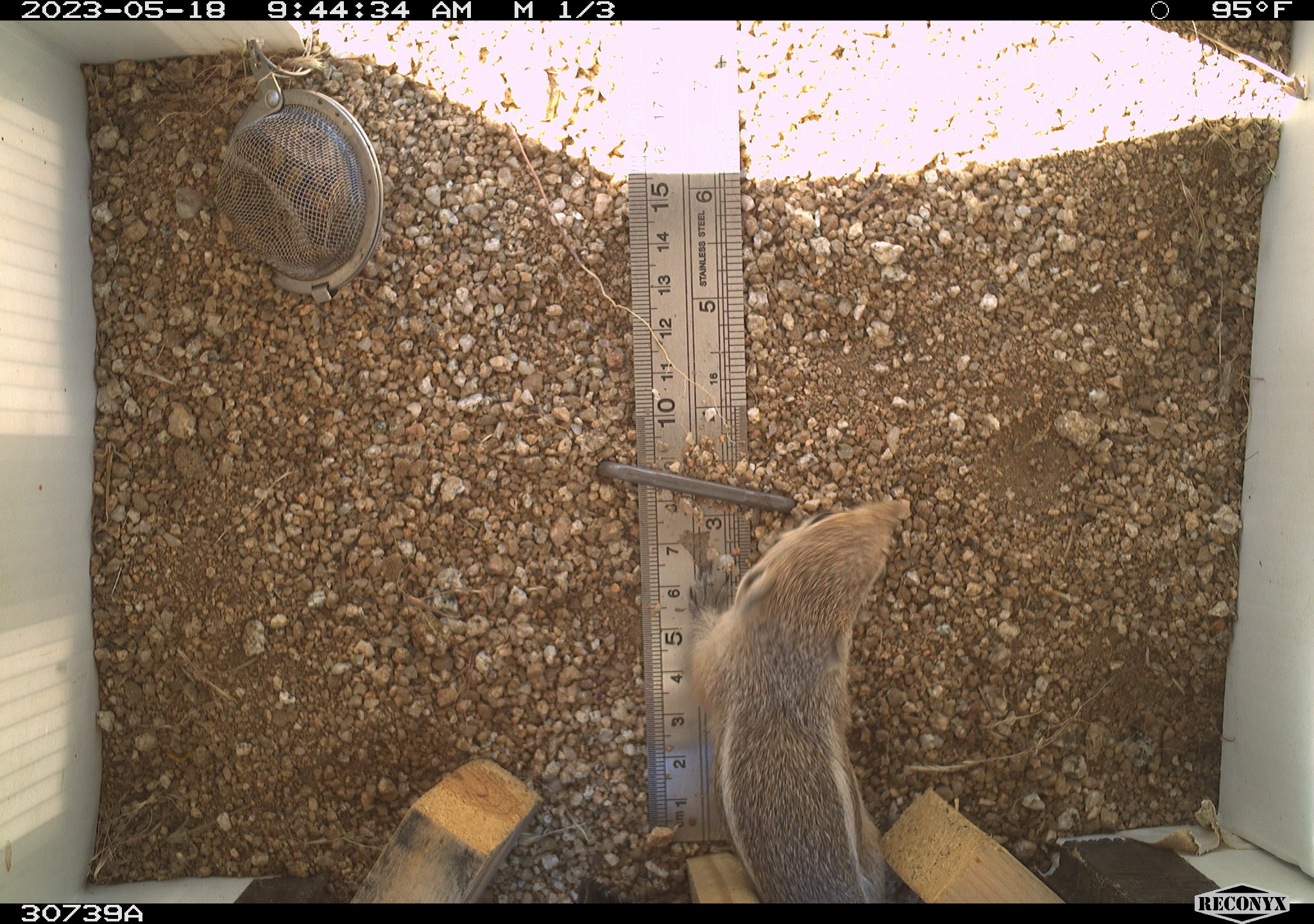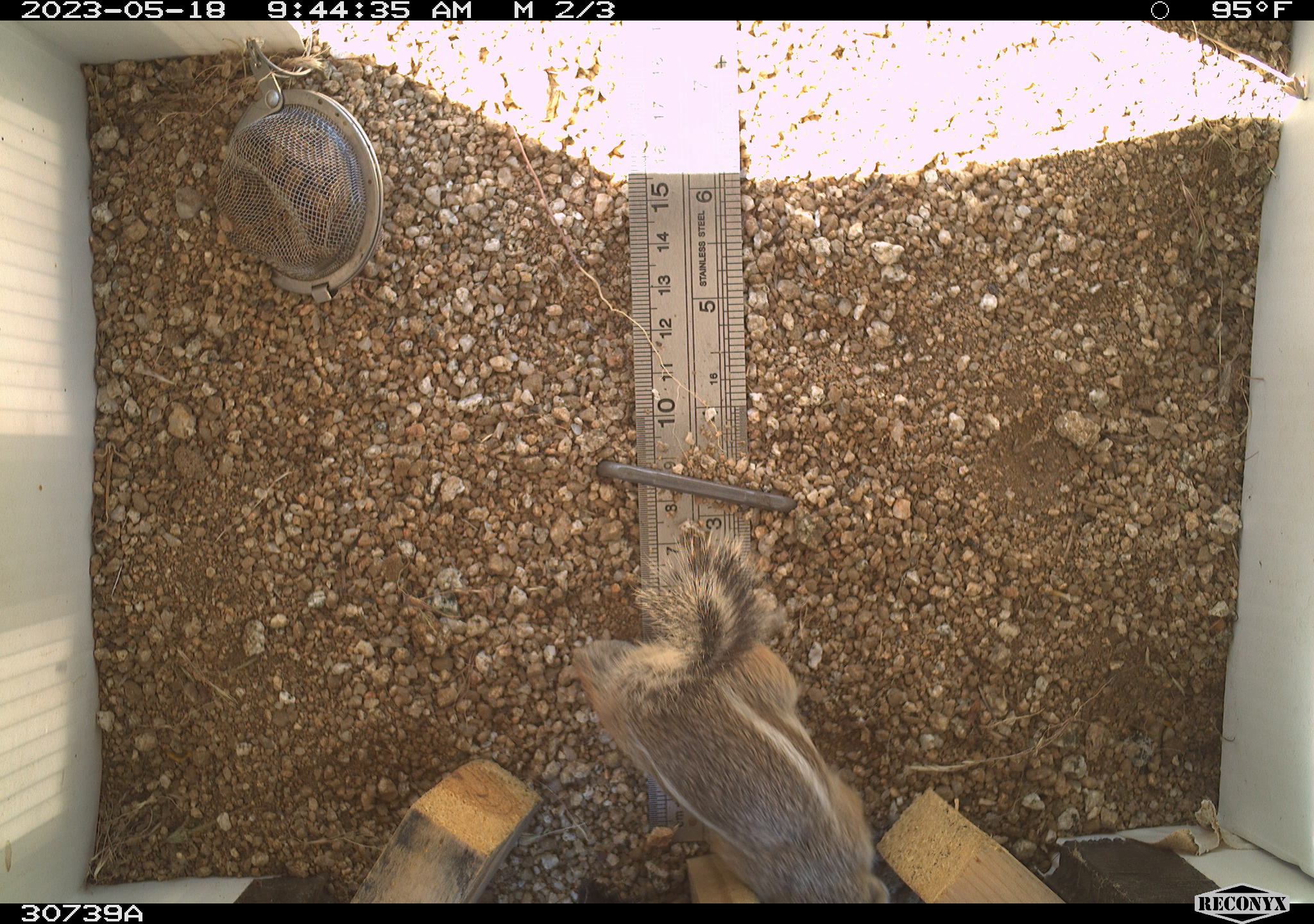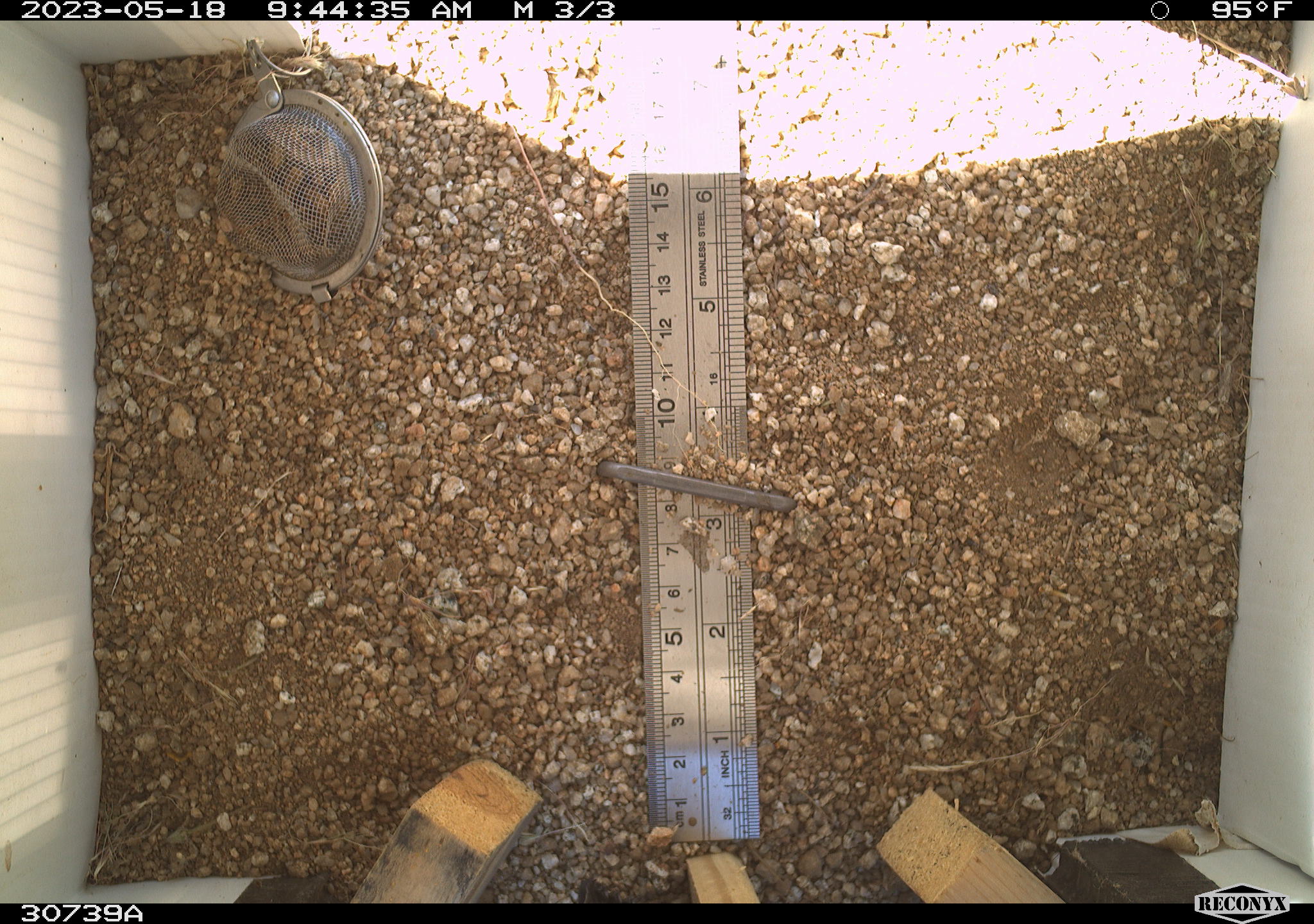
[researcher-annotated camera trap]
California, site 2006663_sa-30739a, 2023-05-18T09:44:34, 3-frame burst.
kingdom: Animalia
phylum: Chordata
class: Mammalia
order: Rodentia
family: Sciuridae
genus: Ammospermophilus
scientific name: Ammospermophilus leucurus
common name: white-tailed antelope squirrel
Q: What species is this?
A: White-tailed antelope squirrel (Ammospermophilus leucurus).